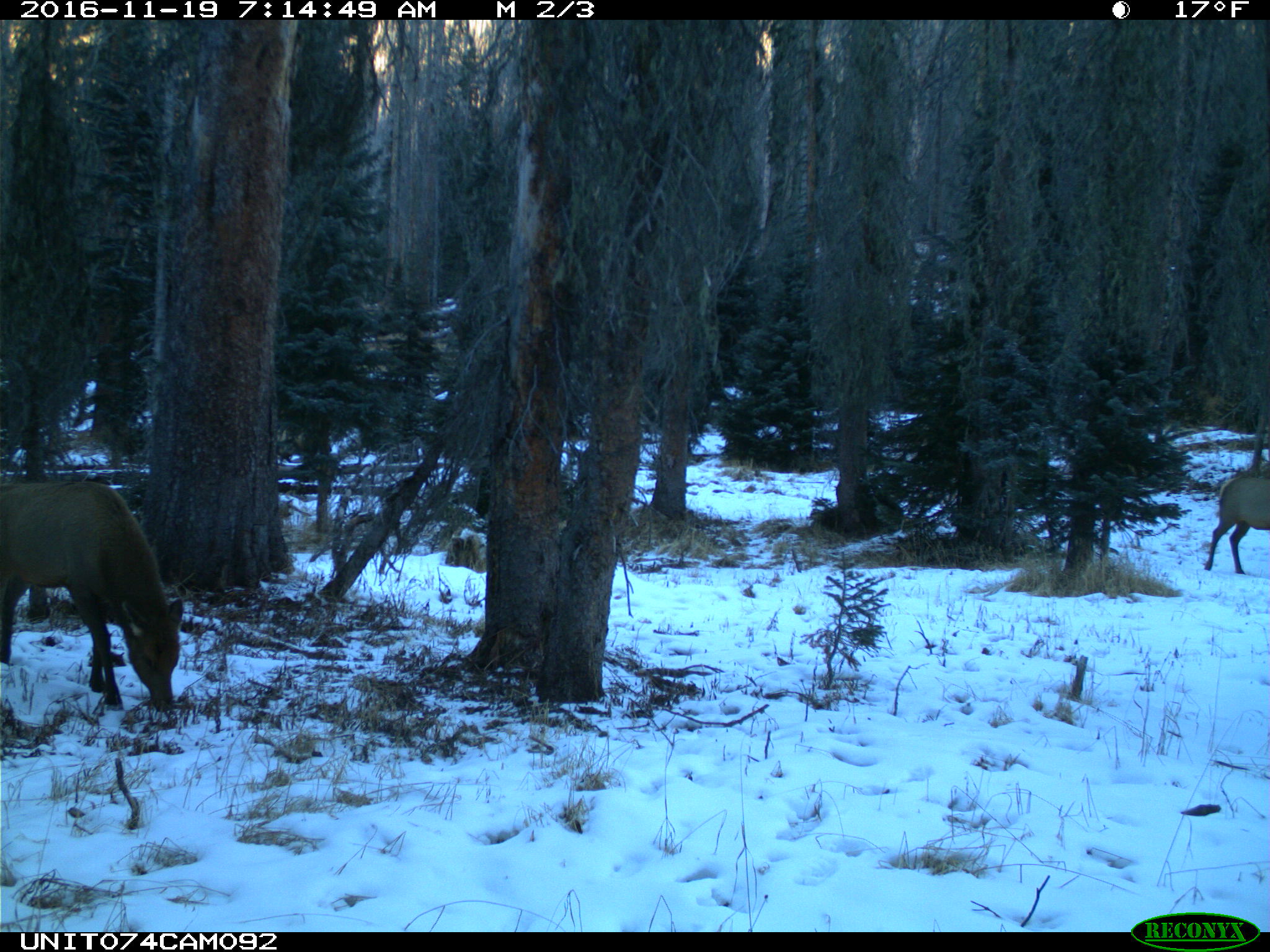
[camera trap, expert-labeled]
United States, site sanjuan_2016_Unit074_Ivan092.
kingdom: Animalia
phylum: Chordata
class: Mammalia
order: Artiodactyla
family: Cervidae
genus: Cervus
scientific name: Cervus elaphus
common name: red deer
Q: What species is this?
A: Cervus elaphus (red deer).